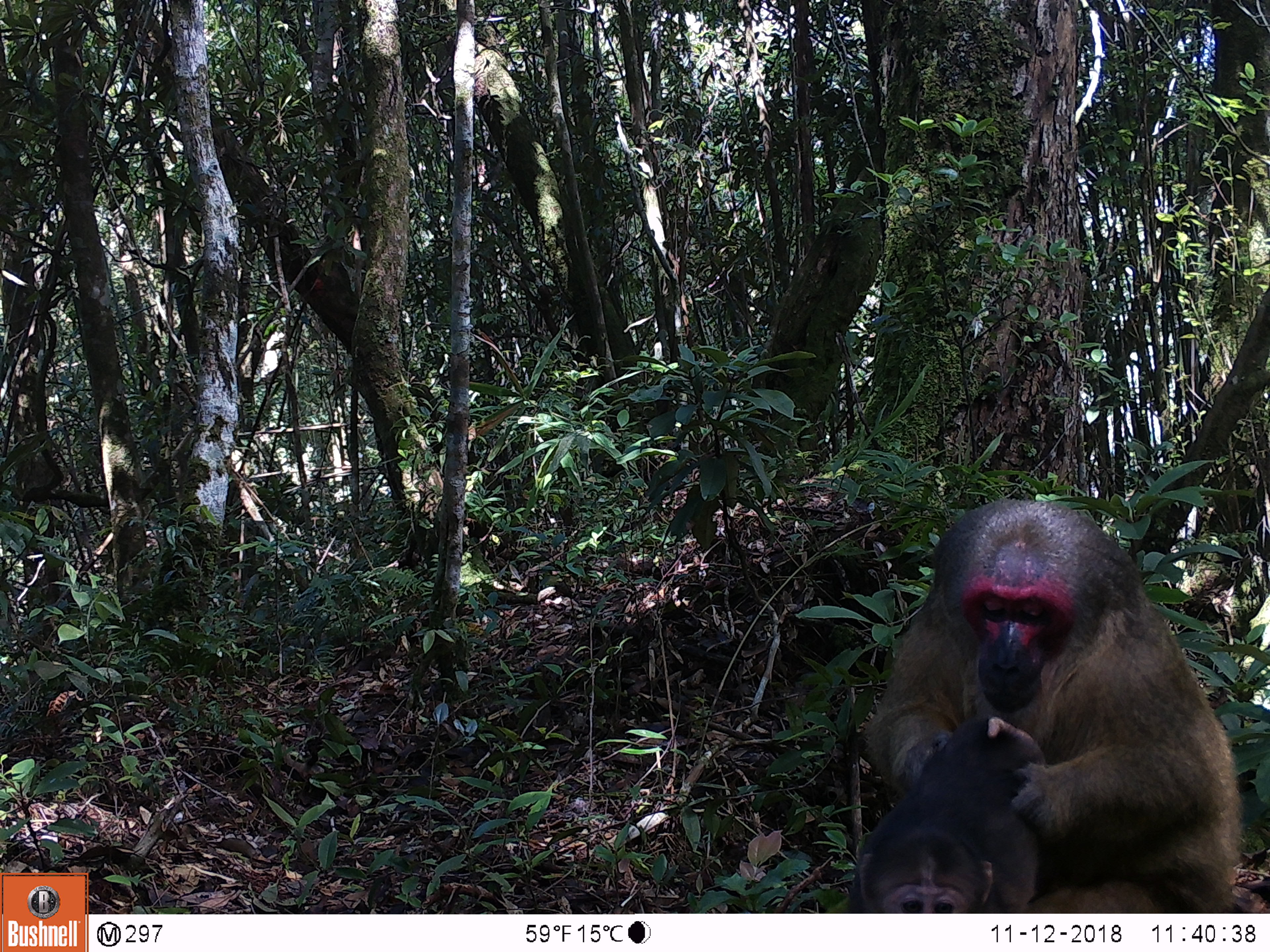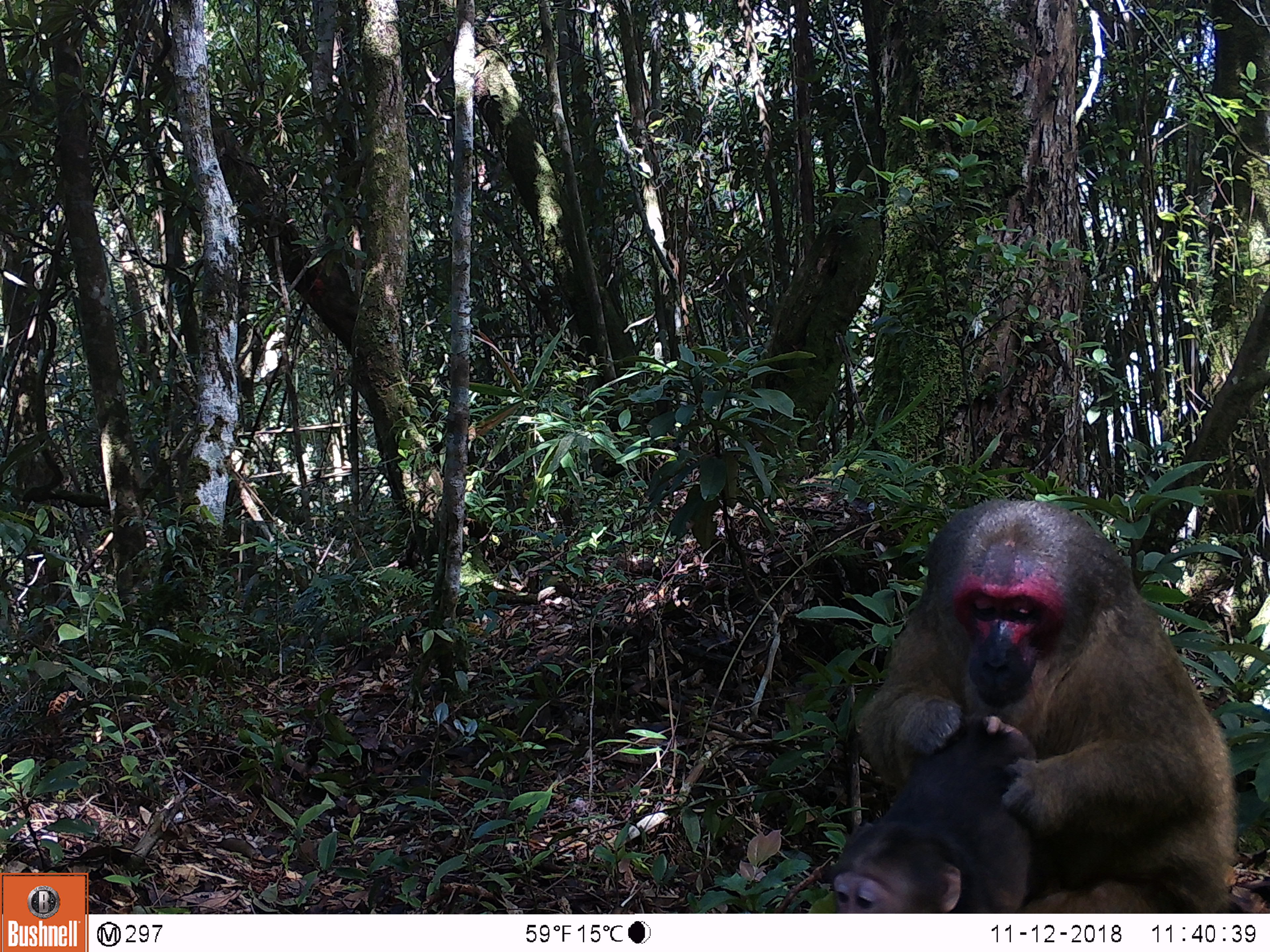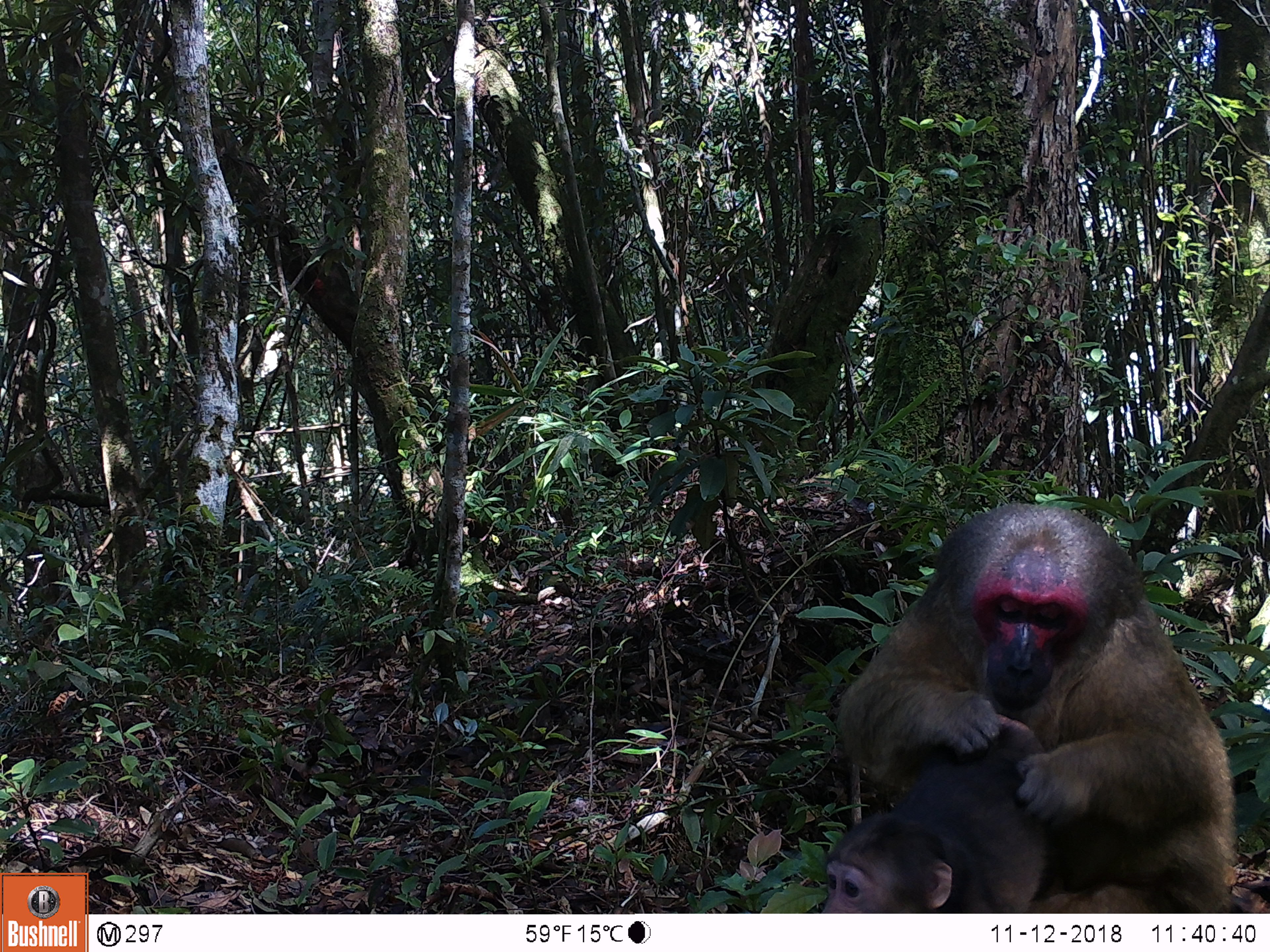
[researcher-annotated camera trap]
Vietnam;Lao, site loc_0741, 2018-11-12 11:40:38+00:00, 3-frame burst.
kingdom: Animalia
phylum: Chordata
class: Mammalia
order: Primates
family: Cercopithecidae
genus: Macaca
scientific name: Macaca arctoides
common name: stump-tailed macaque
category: stump tailed macaque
Stump tailed macaque (stump-tailed macaque) (Macaca arctoides). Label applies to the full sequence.